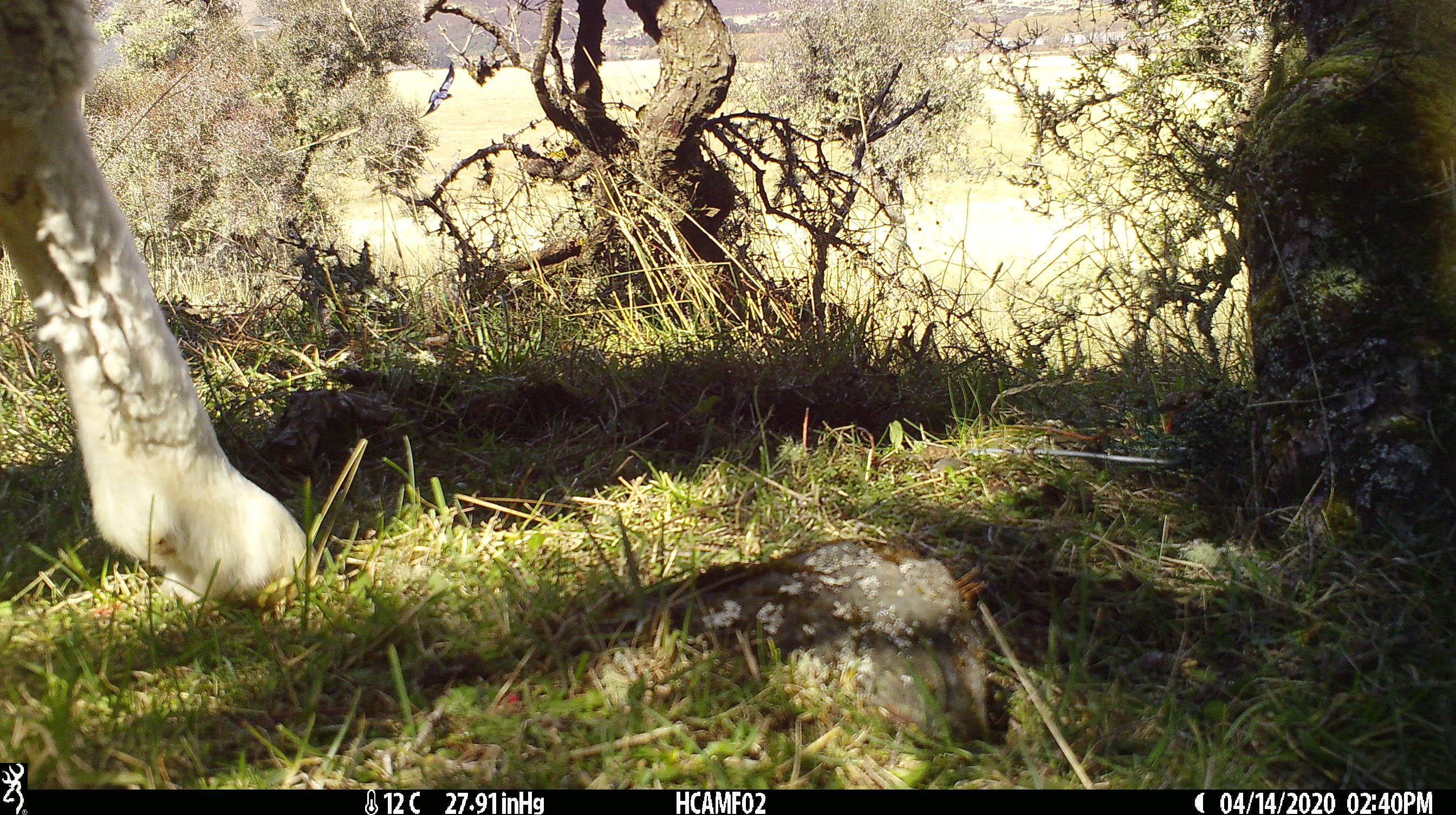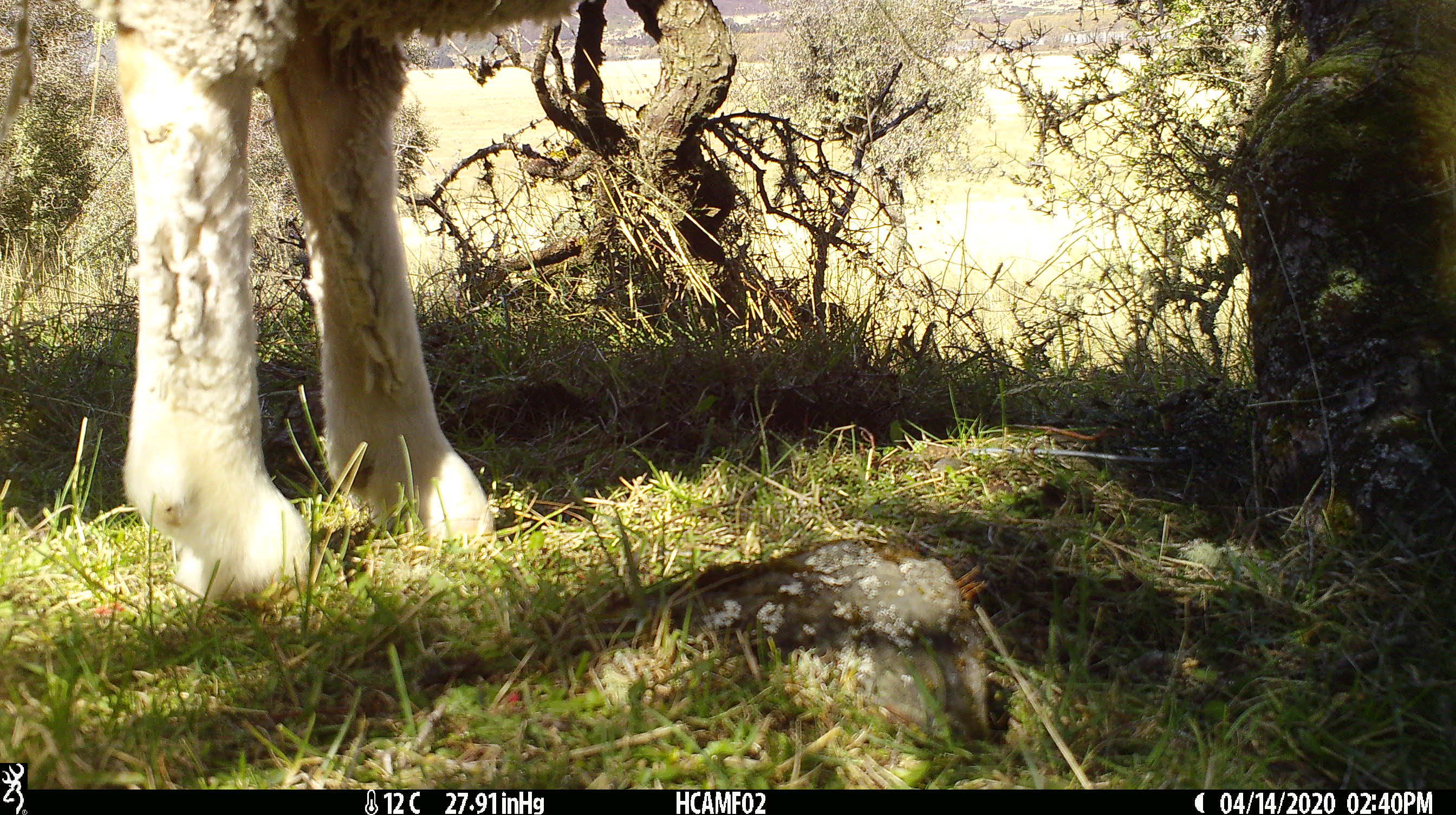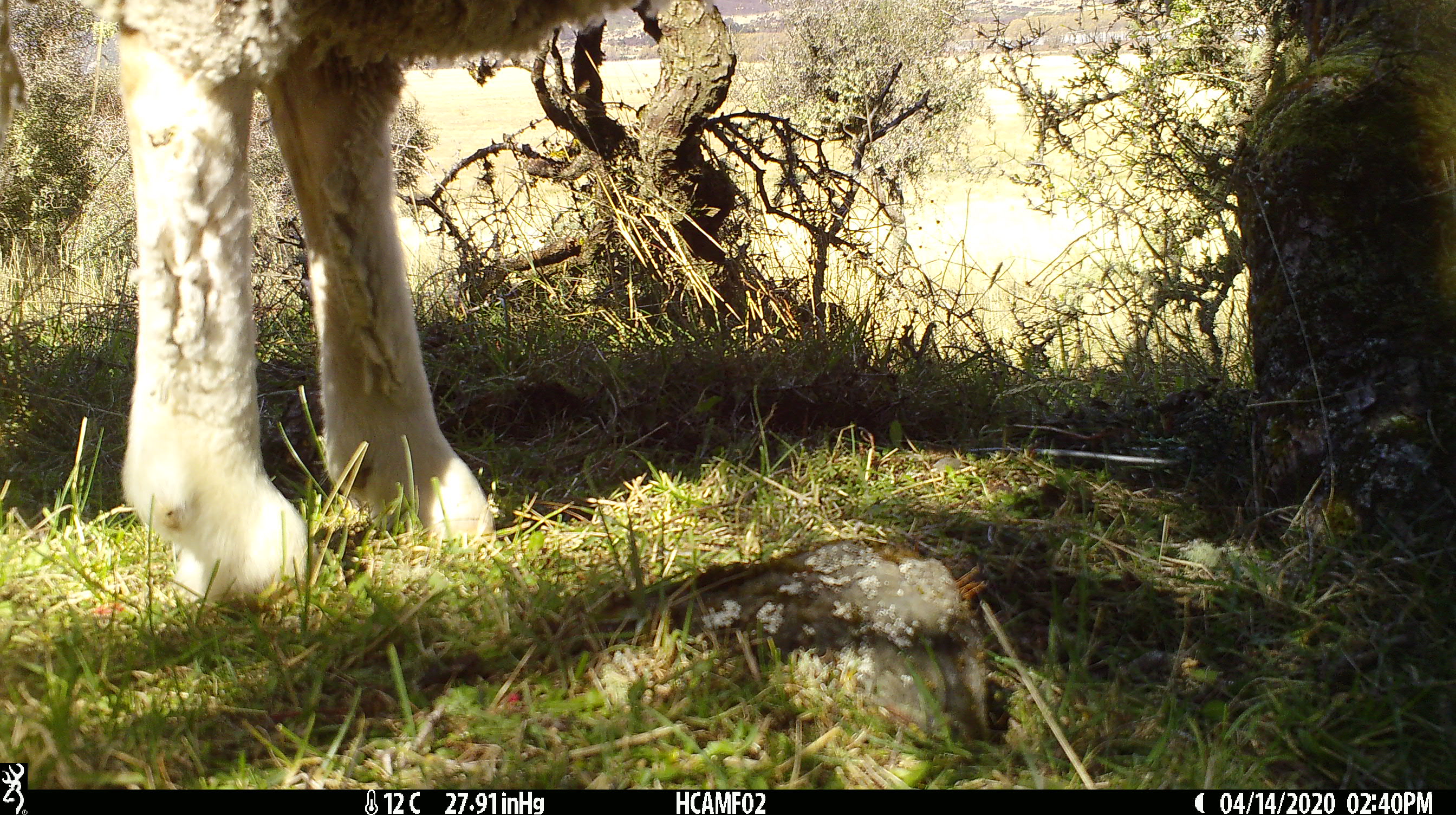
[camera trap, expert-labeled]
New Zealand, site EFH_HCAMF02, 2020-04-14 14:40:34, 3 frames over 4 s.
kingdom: Animalia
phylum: Chordata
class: Mammalia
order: Artiodactyla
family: Bovidae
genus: Ovis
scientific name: Ovis aries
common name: domestic sheep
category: sheep